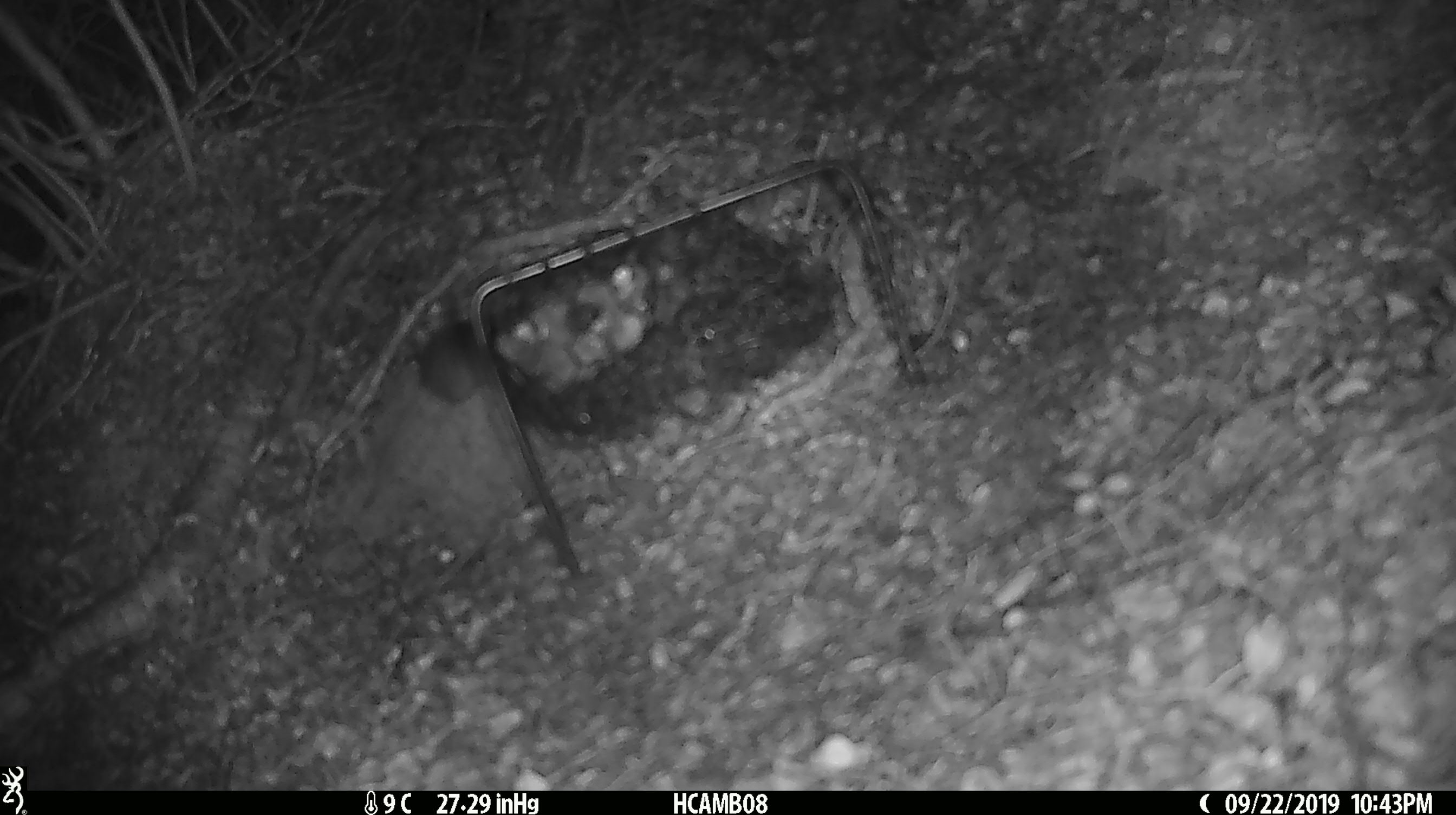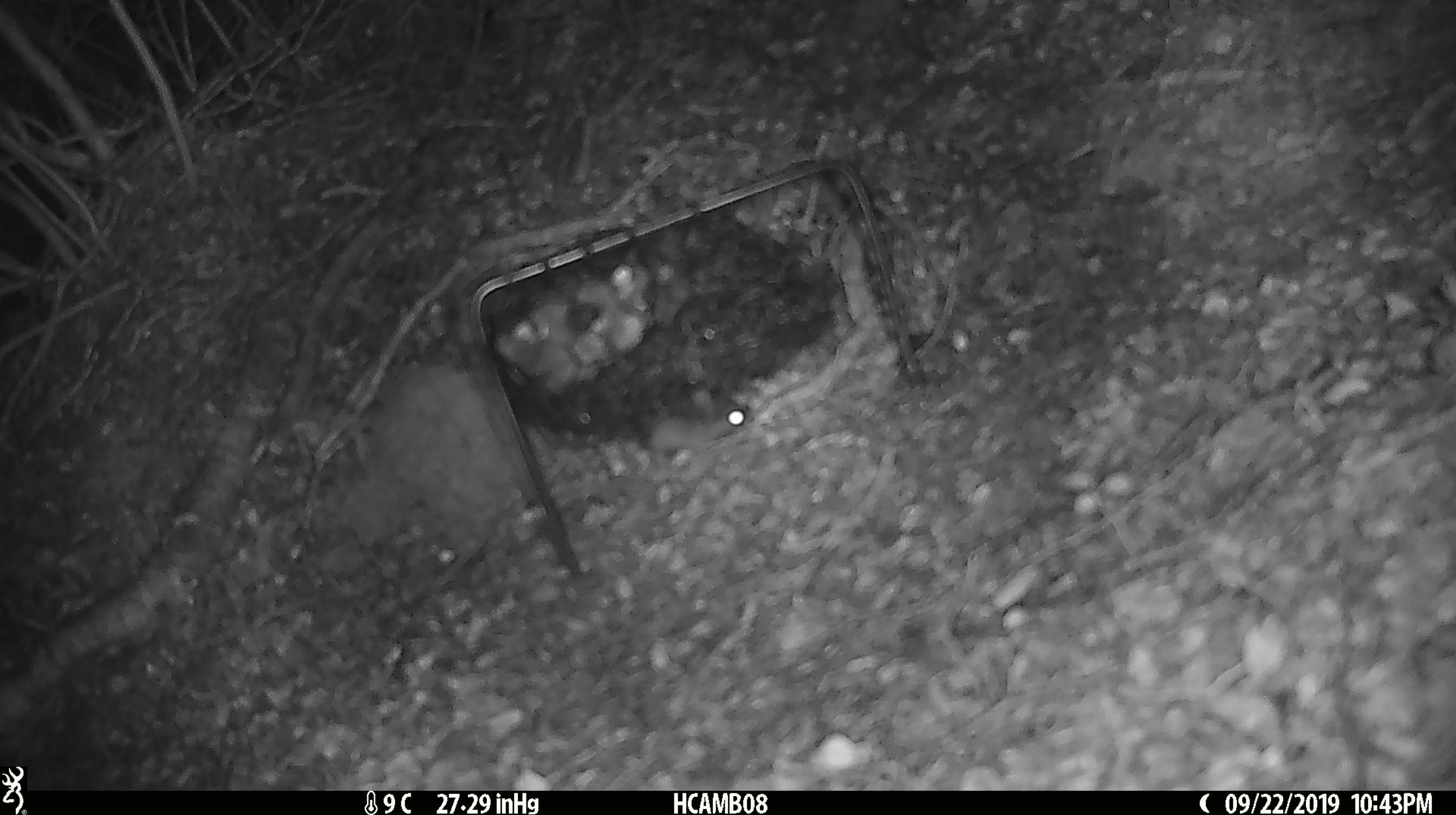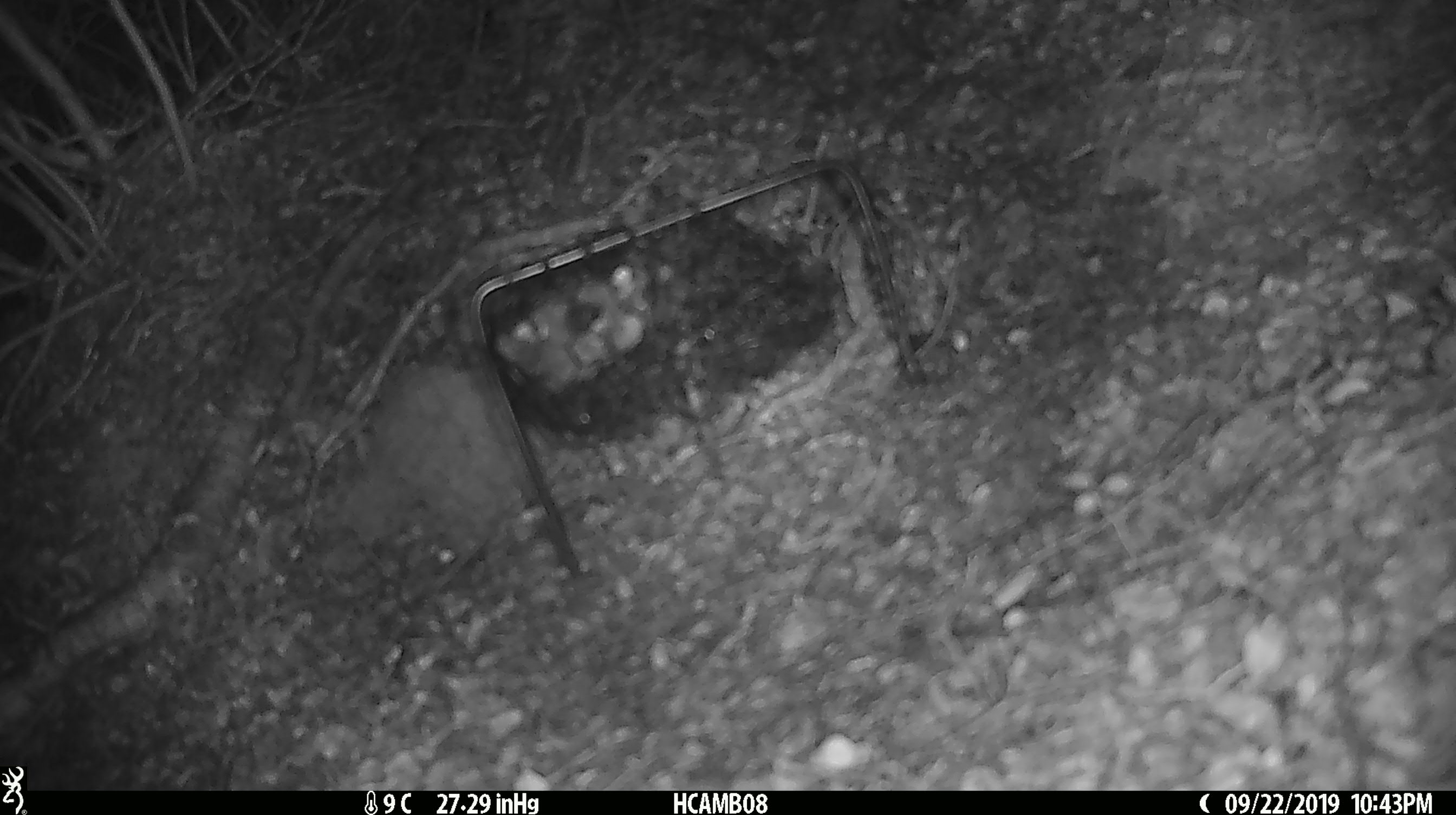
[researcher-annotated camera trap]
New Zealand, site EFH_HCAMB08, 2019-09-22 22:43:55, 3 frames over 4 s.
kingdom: Animalia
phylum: Chordata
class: Mammalia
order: Rodentia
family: Muridae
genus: Mus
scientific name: Mus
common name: mouse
Mouse (Mus).